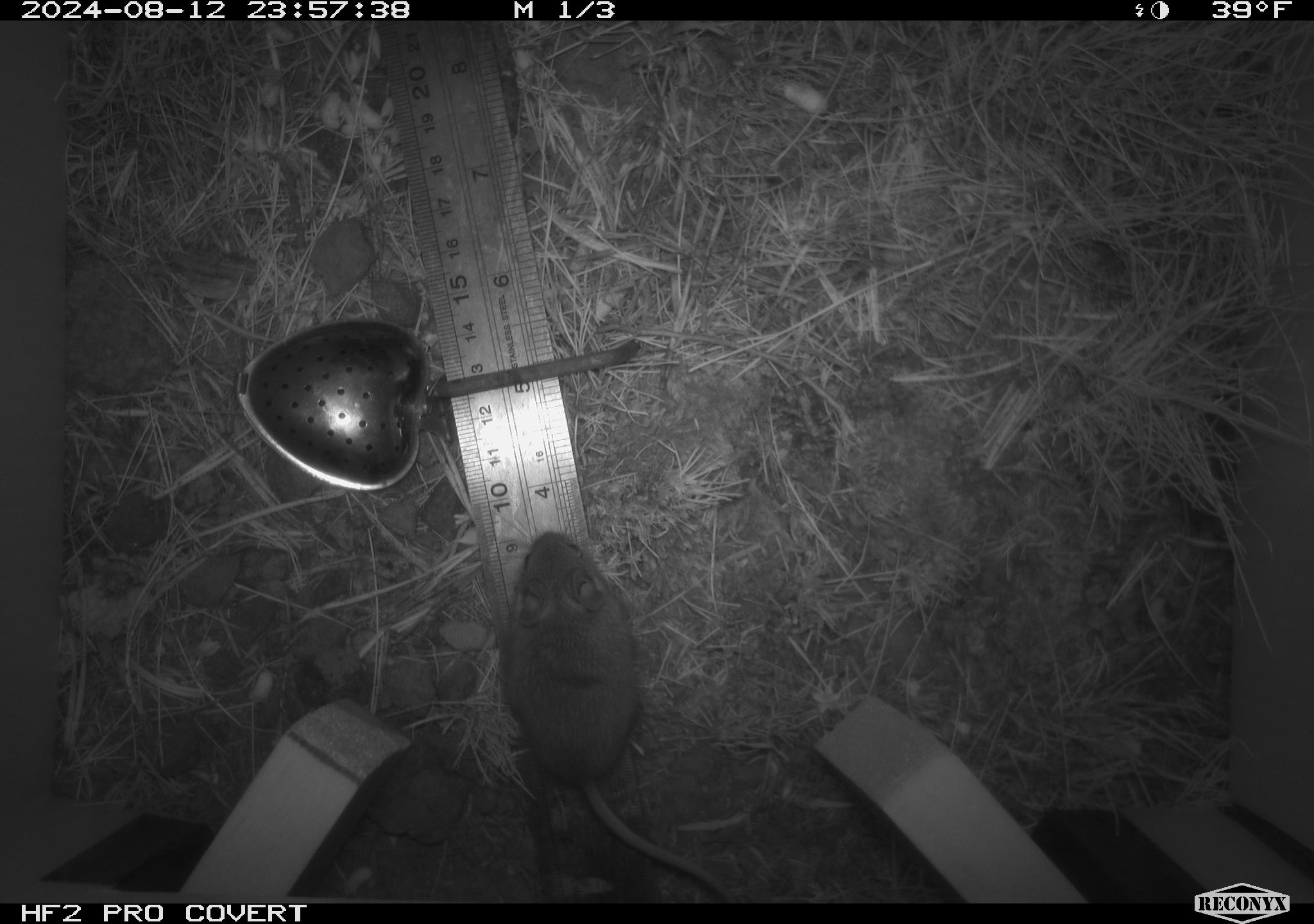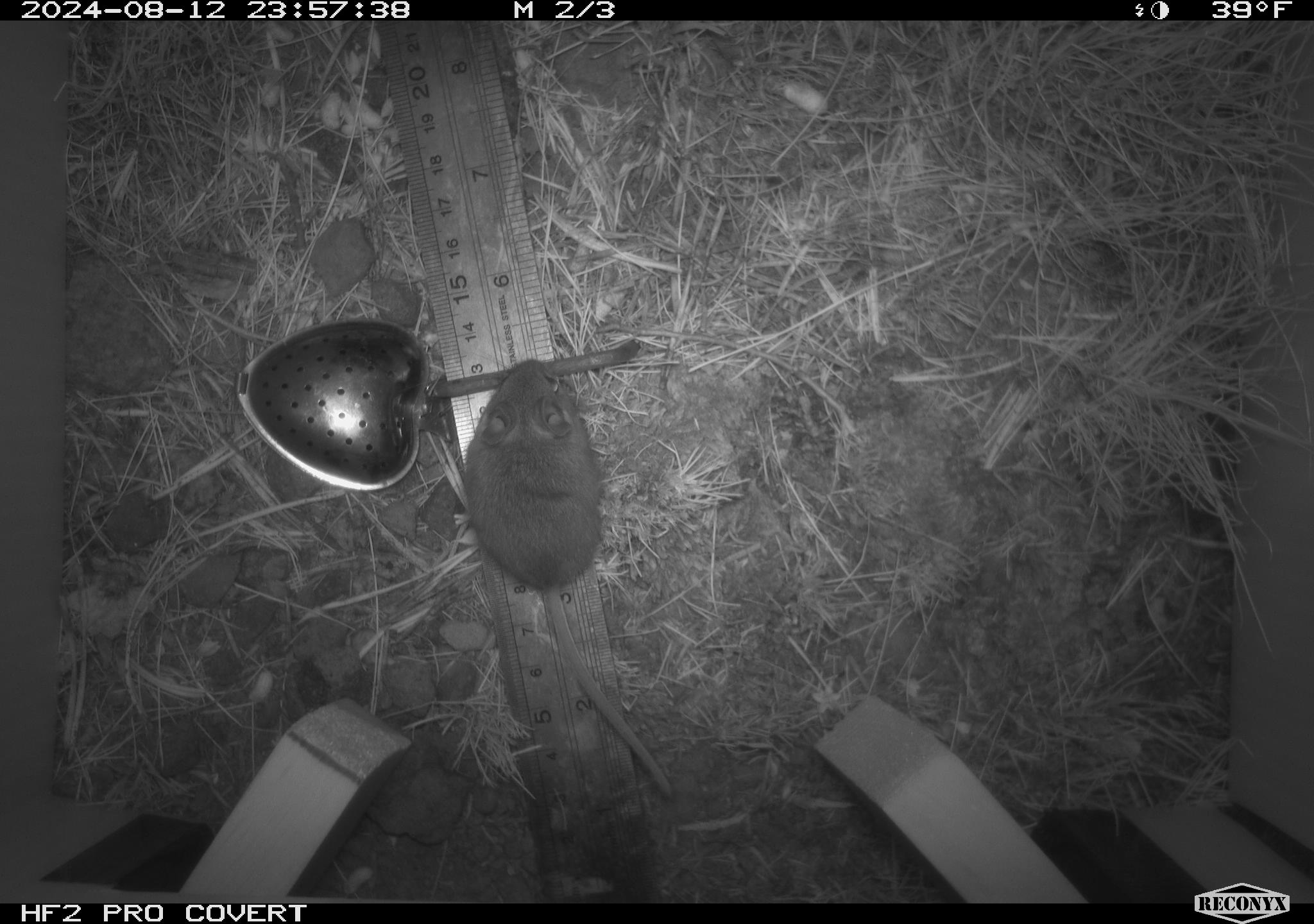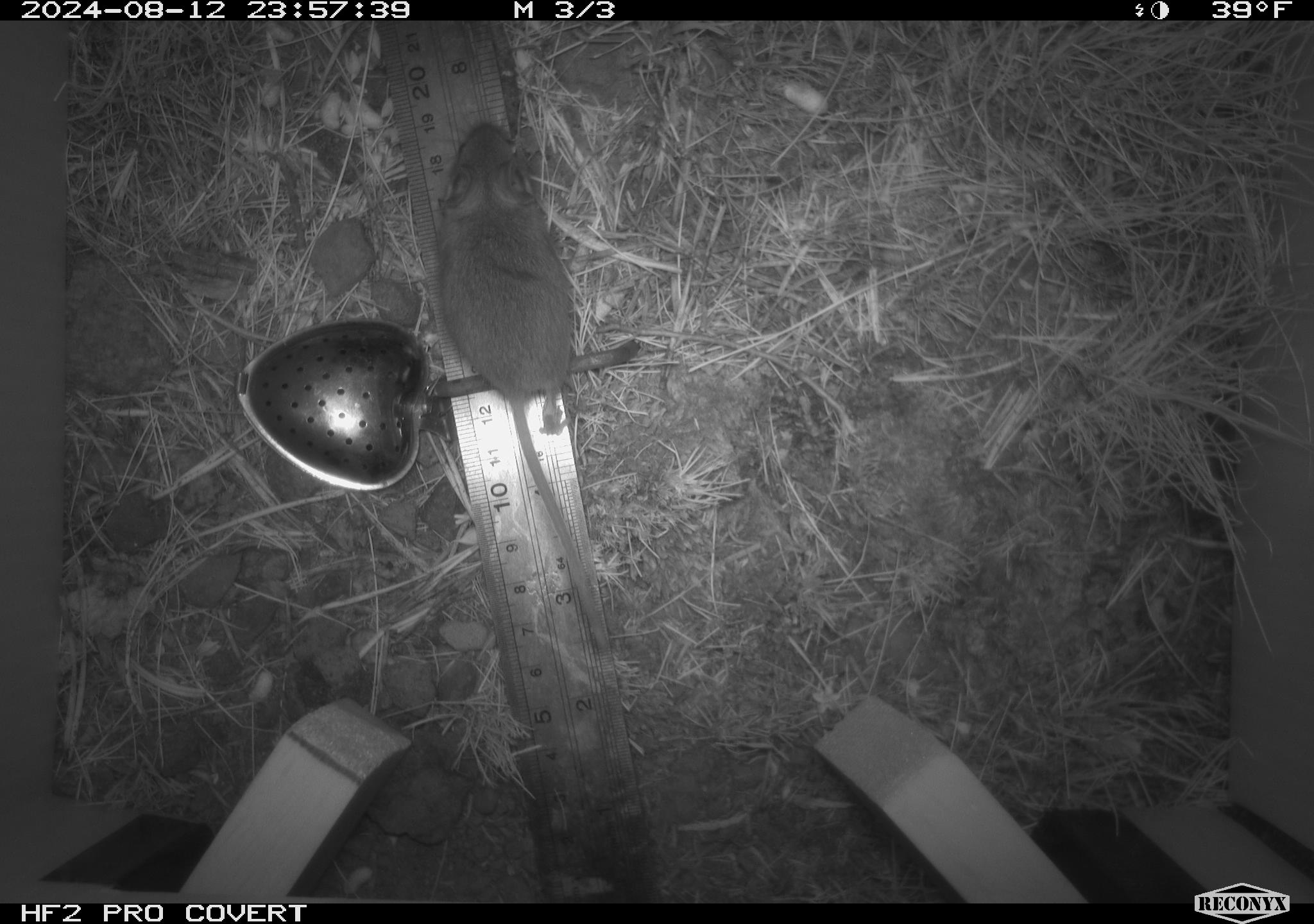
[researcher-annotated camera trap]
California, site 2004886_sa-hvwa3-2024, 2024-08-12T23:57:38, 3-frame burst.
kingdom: Animalia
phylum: Chordata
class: Mammalia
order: Rodentia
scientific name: Rodentia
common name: mouse species